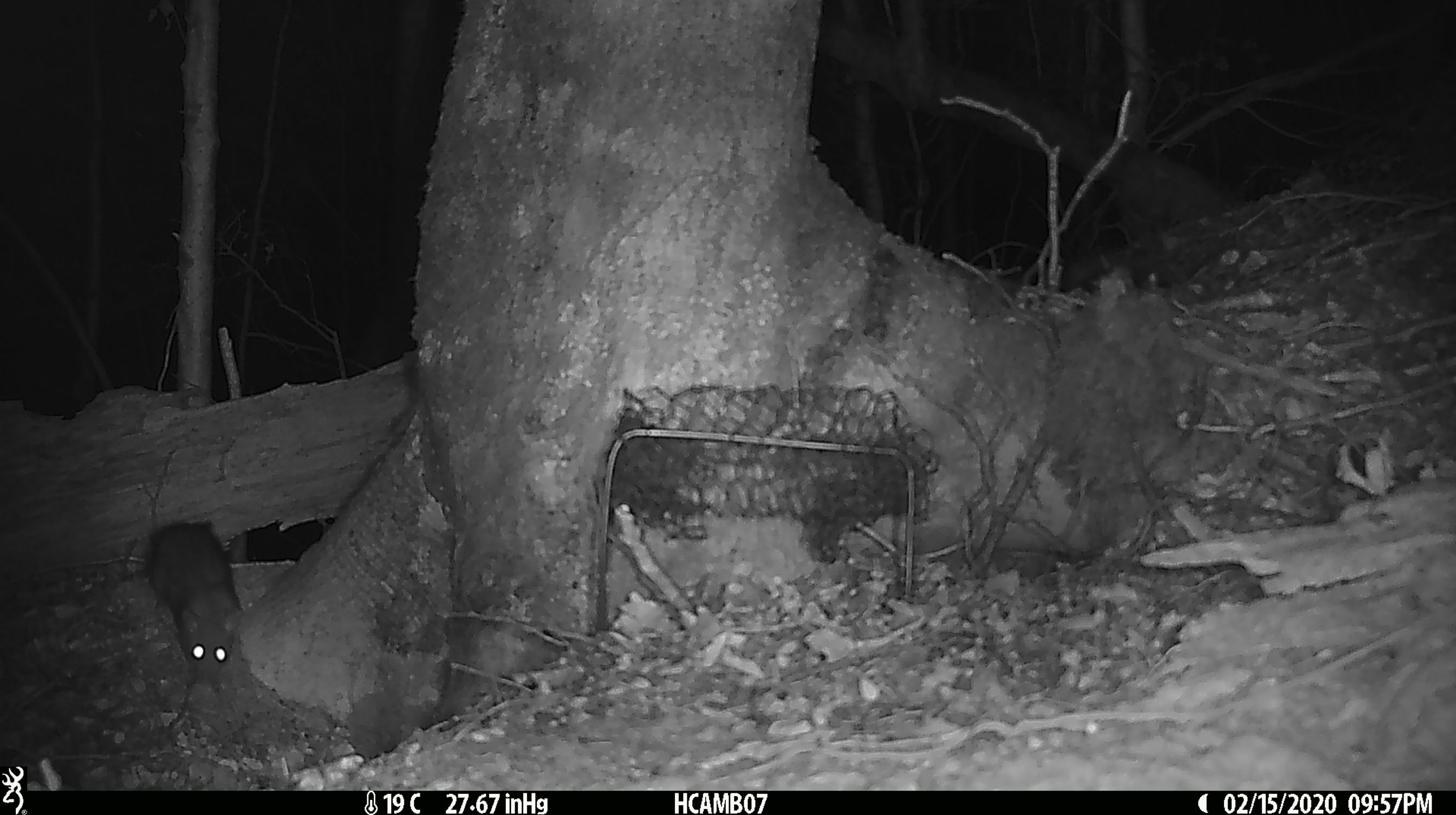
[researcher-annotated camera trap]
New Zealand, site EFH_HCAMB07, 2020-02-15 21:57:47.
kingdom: Animalia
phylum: Chordata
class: Mammalia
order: Rodentia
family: Muridae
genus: Rattus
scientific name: Rattus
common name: rat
Rat (Rattus).